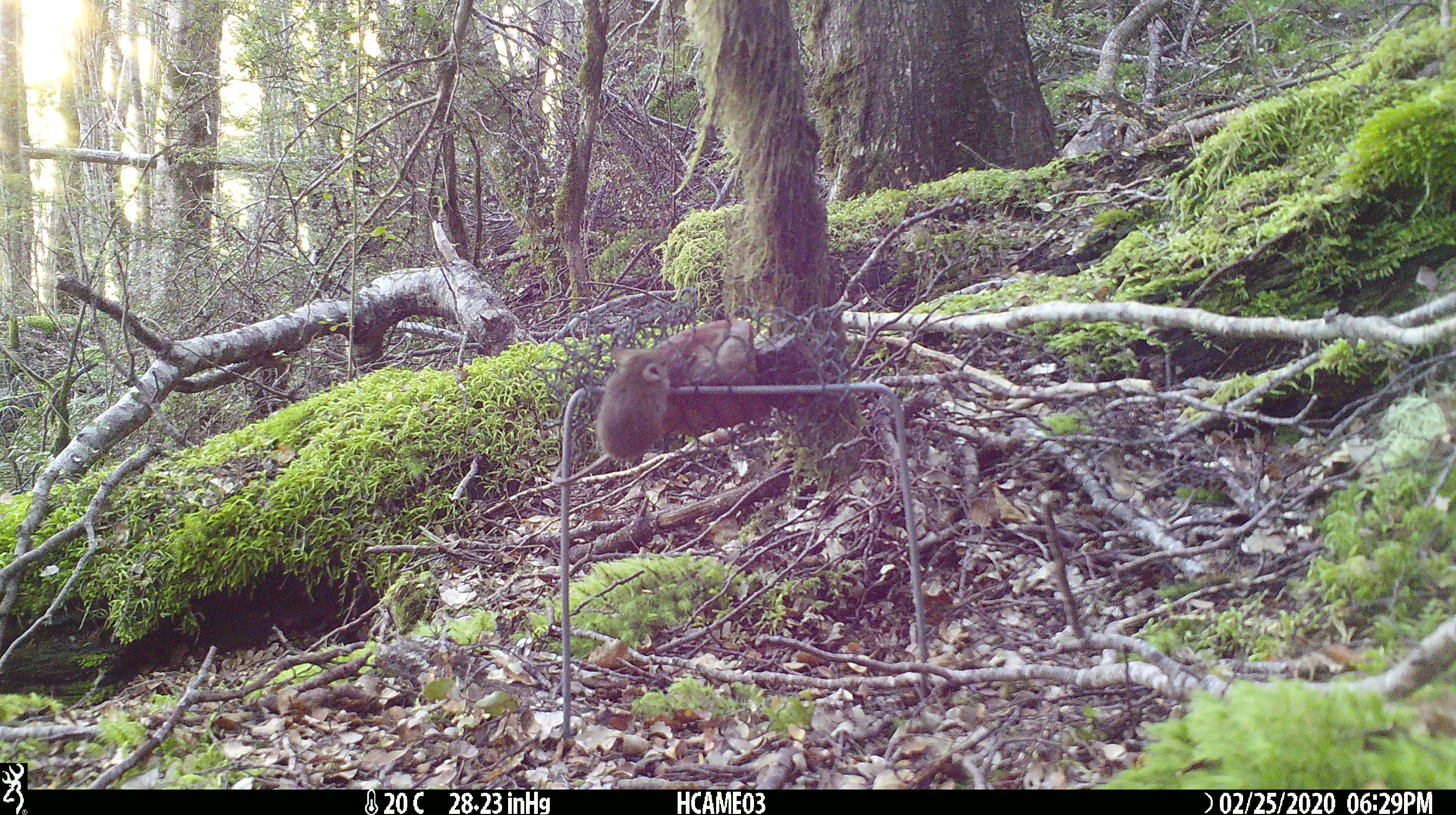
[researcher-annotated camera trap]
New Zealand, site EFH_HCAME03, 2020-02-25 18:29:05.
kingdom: Animalia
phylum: Chordata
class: Mammalia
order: Rodentia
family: Muridae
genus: Mus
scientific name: Mus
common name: mouse